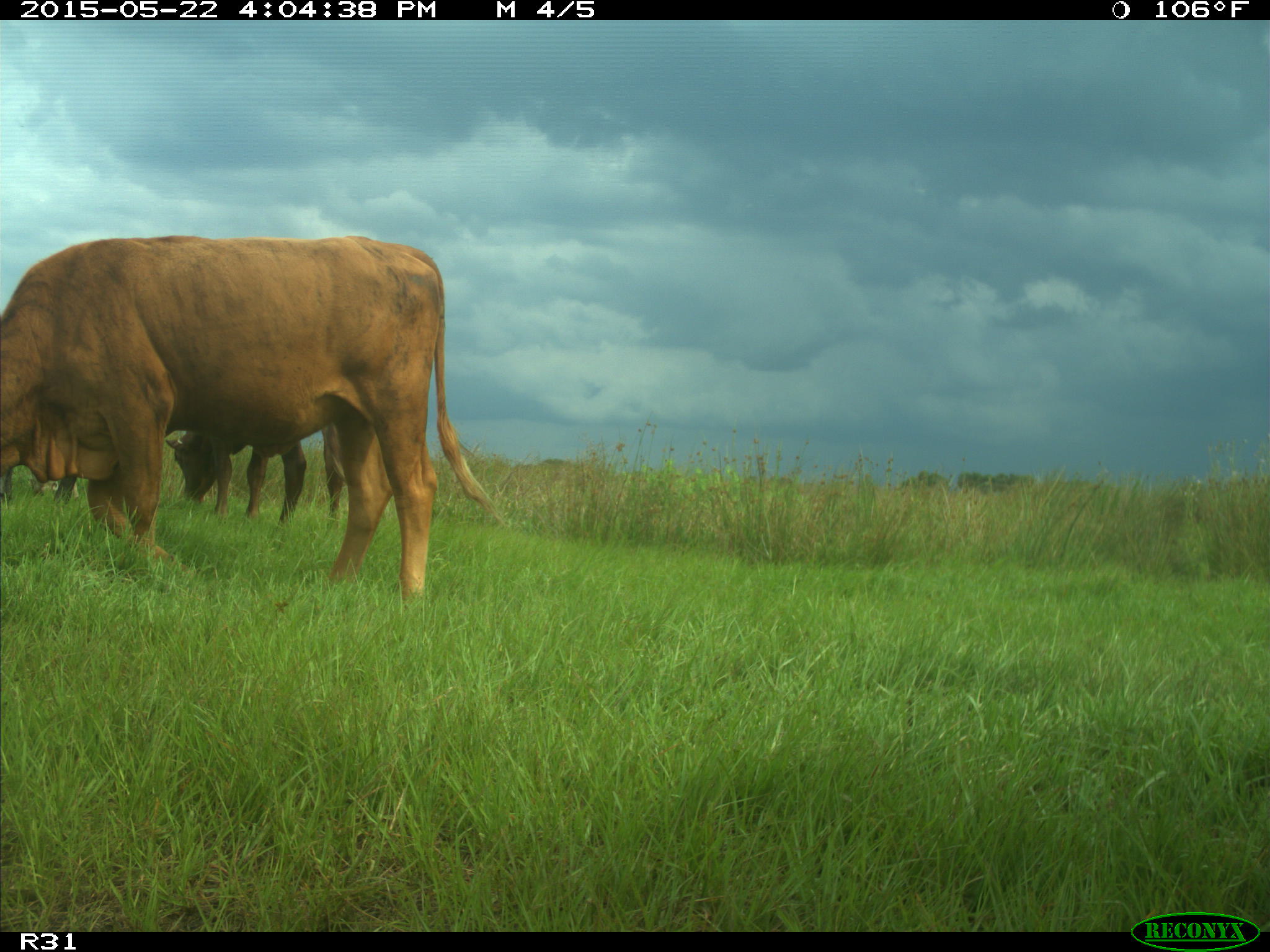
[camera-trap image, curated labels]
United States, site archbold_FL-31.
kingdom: Animalia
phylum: Chordata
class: Mammalia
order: Artiodactyla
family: Bovidae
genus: Bos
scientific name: Bos taurus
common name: domestic cow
Bos taurus (domestic cow).